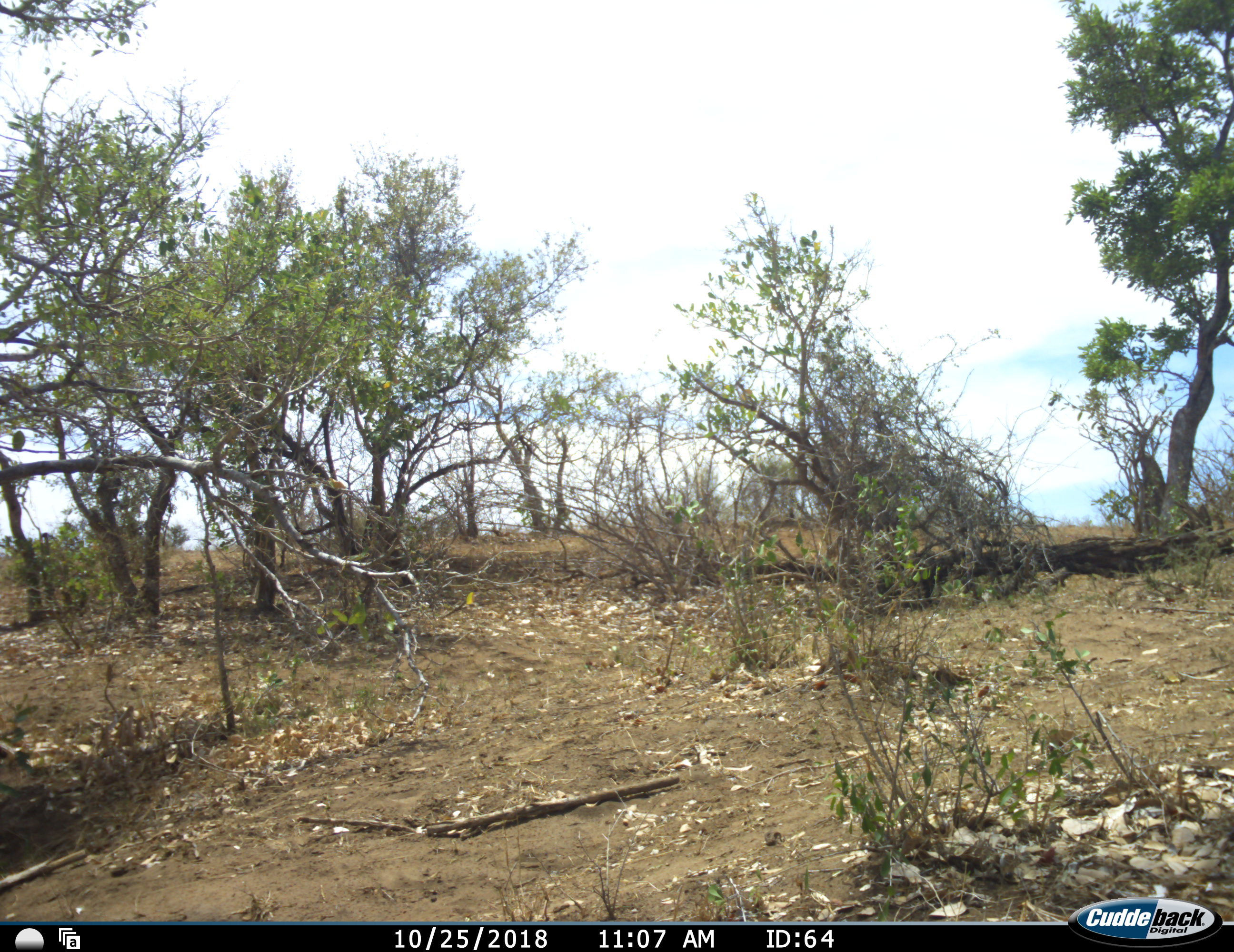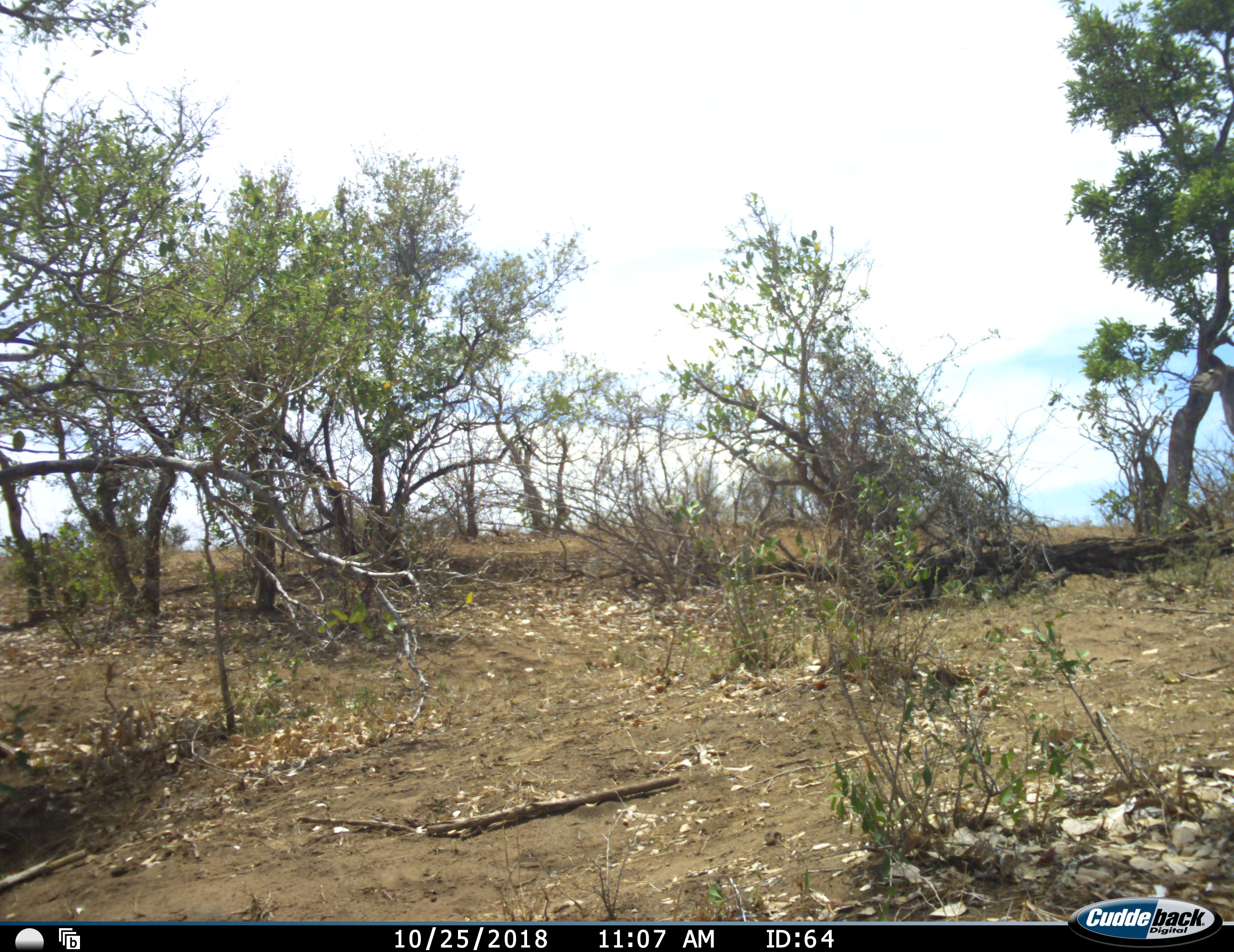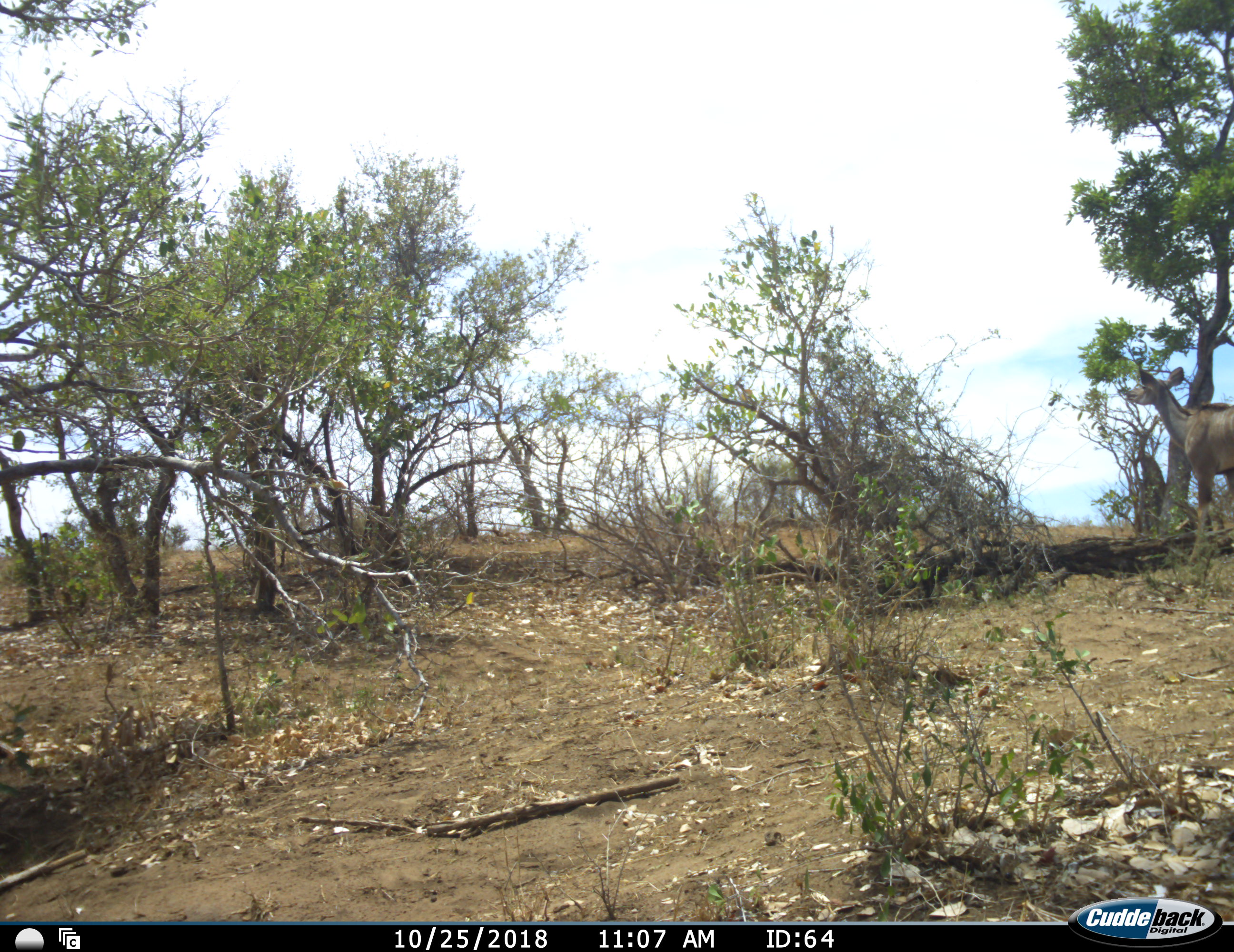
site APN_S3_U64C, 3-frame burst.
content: unidentified animal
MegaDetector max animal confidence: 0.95